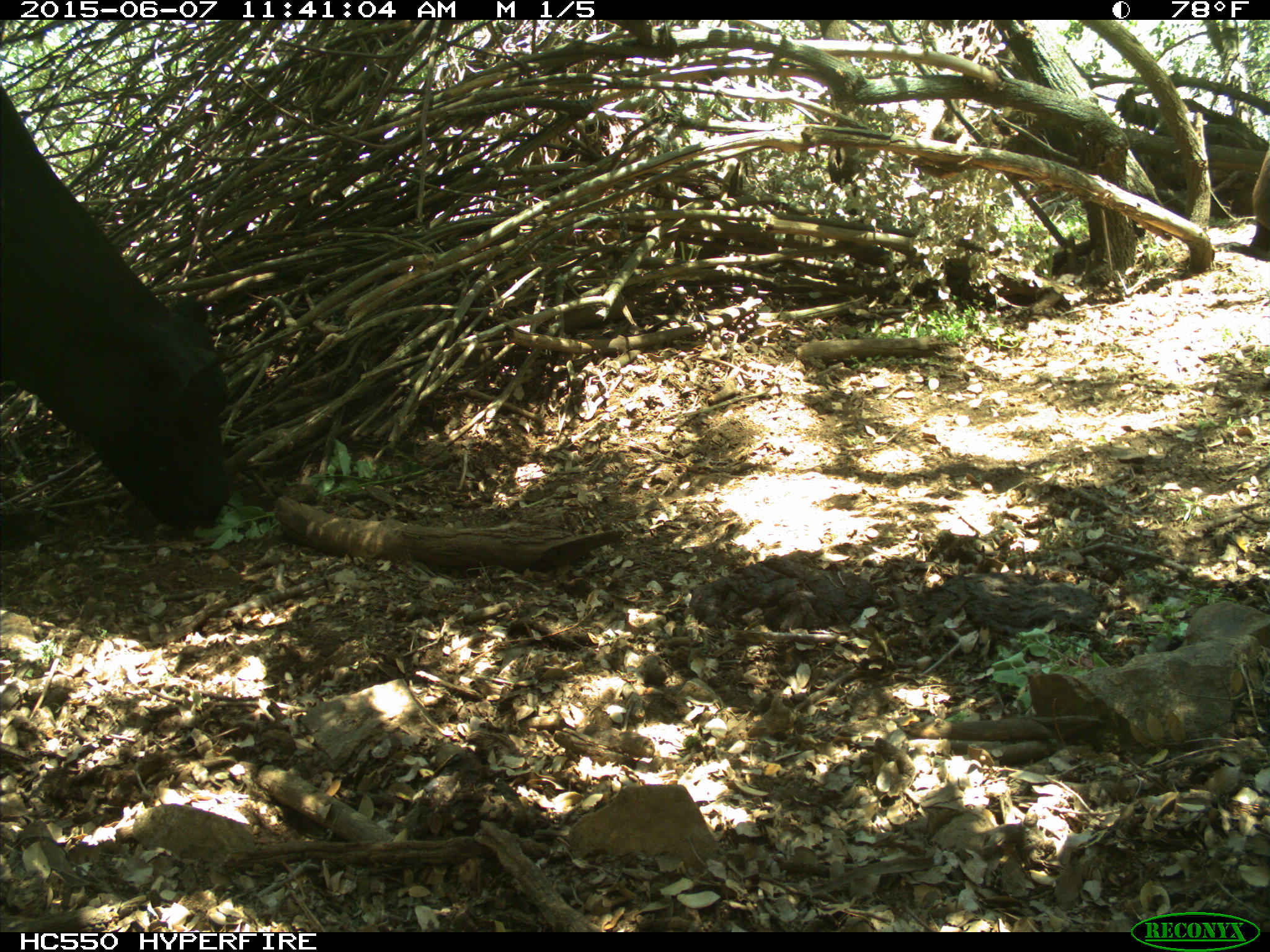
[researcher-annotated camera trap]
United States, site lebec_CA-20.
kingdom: Animalia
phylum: Chordata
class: Mammalia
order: Artiodactyla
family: Bovidae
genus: Bos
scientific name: Bos taurus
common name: domestic cow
Bos taurus (domestic cow).